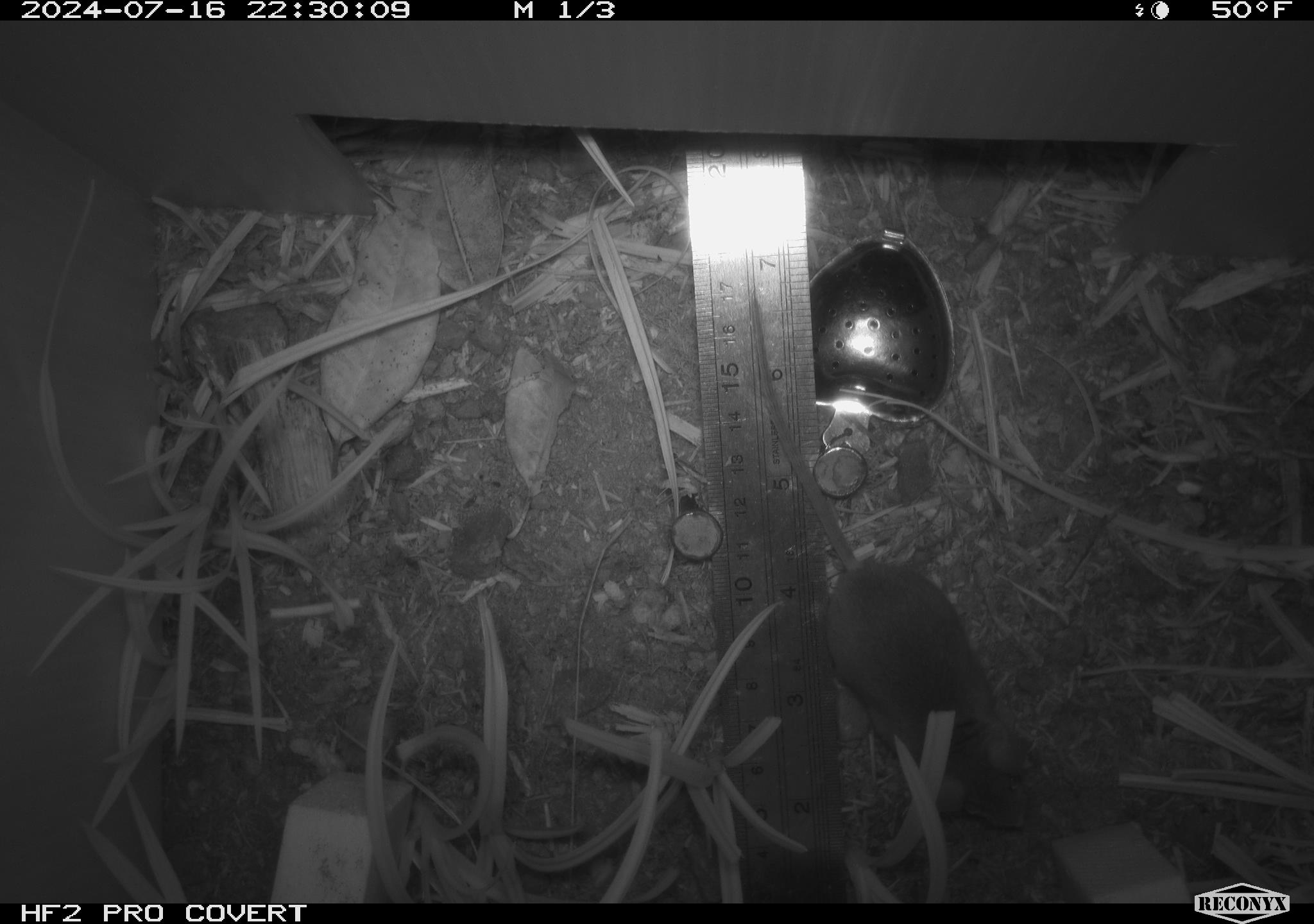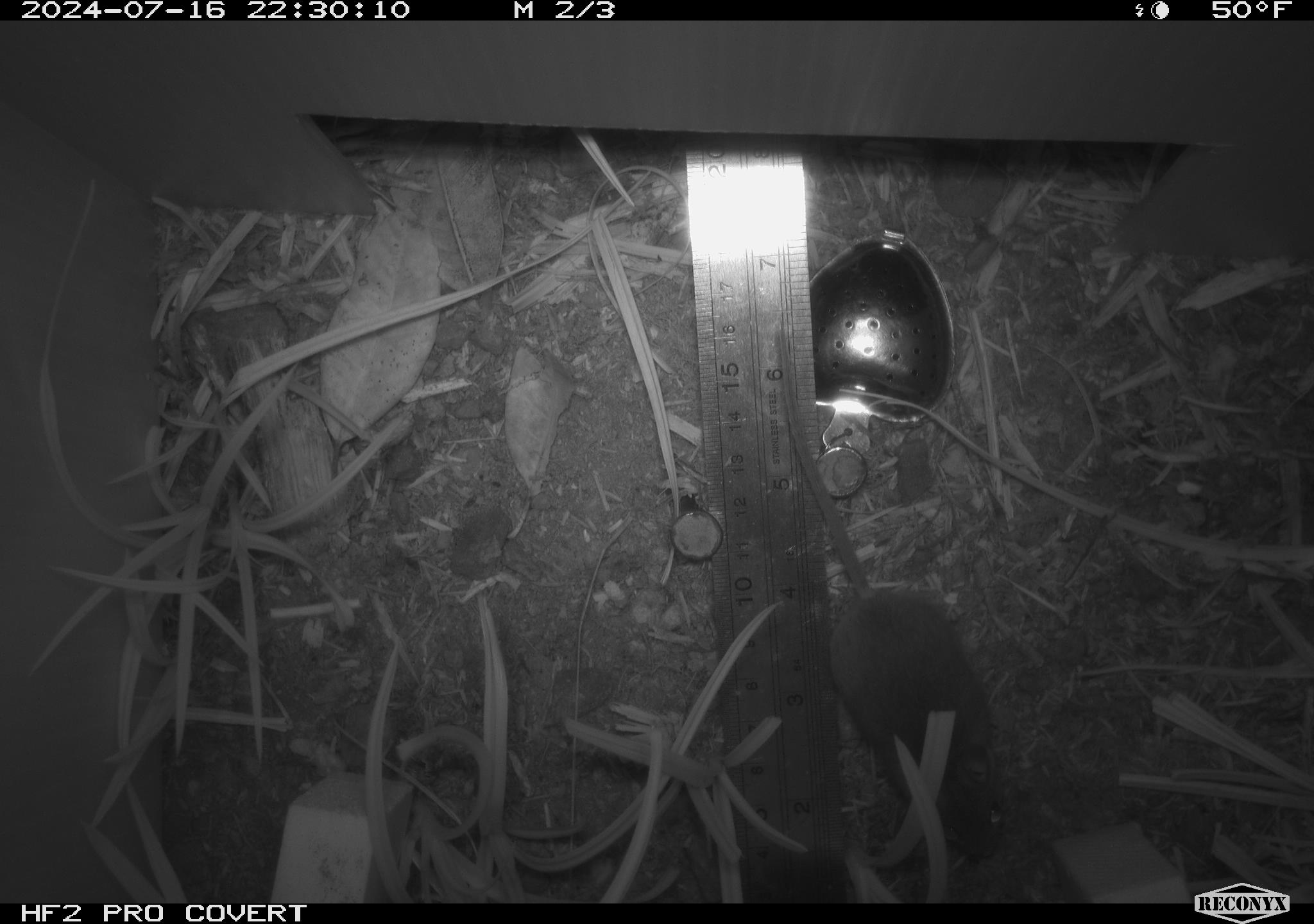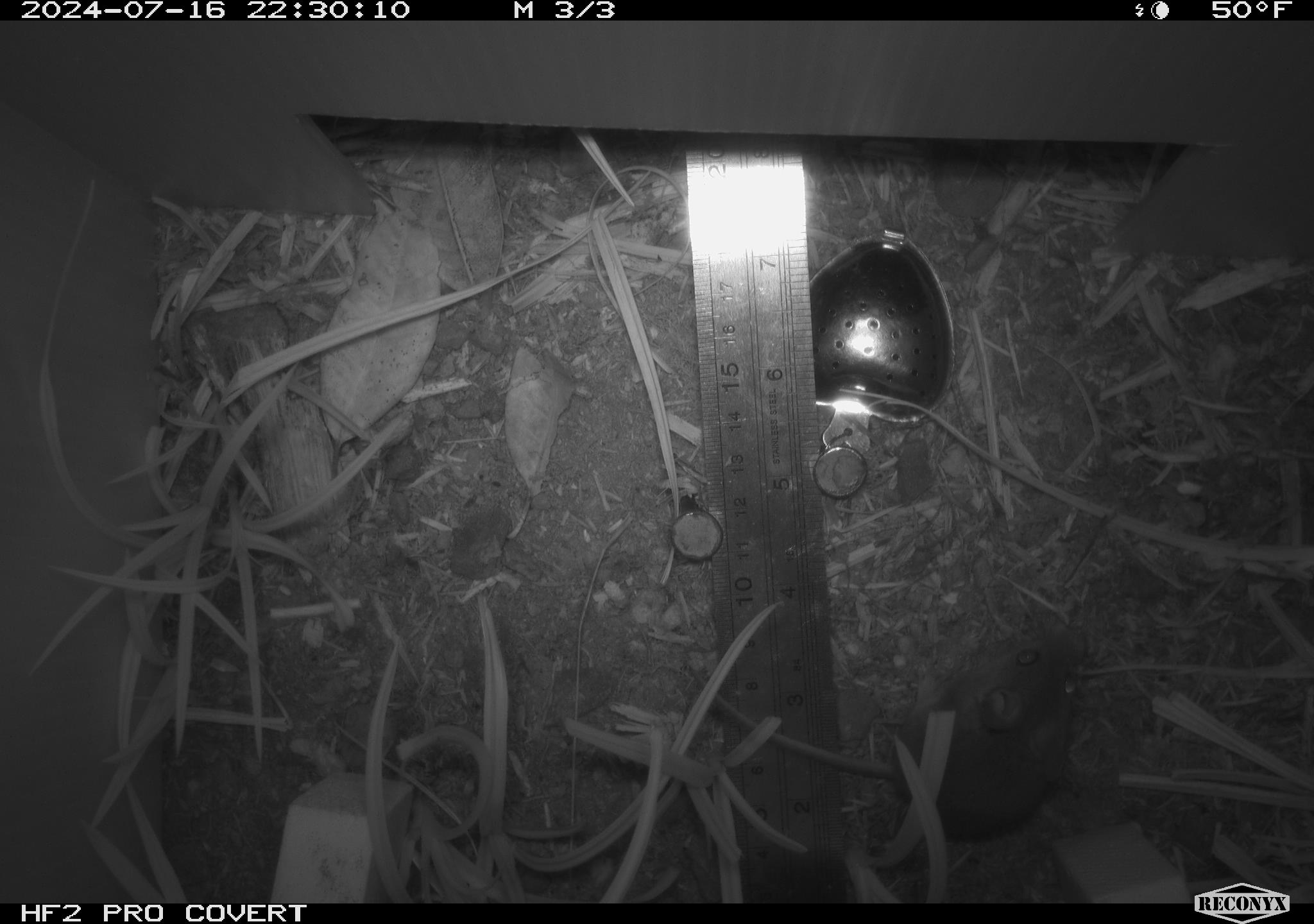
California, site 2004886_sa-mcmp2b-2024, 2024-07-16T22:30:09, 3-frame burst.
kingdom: Animalia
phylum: Chordata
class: Mammalia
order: Rodentia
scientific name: Rodentia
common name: mouse species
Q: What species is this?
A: Mouse species (Rodentia).